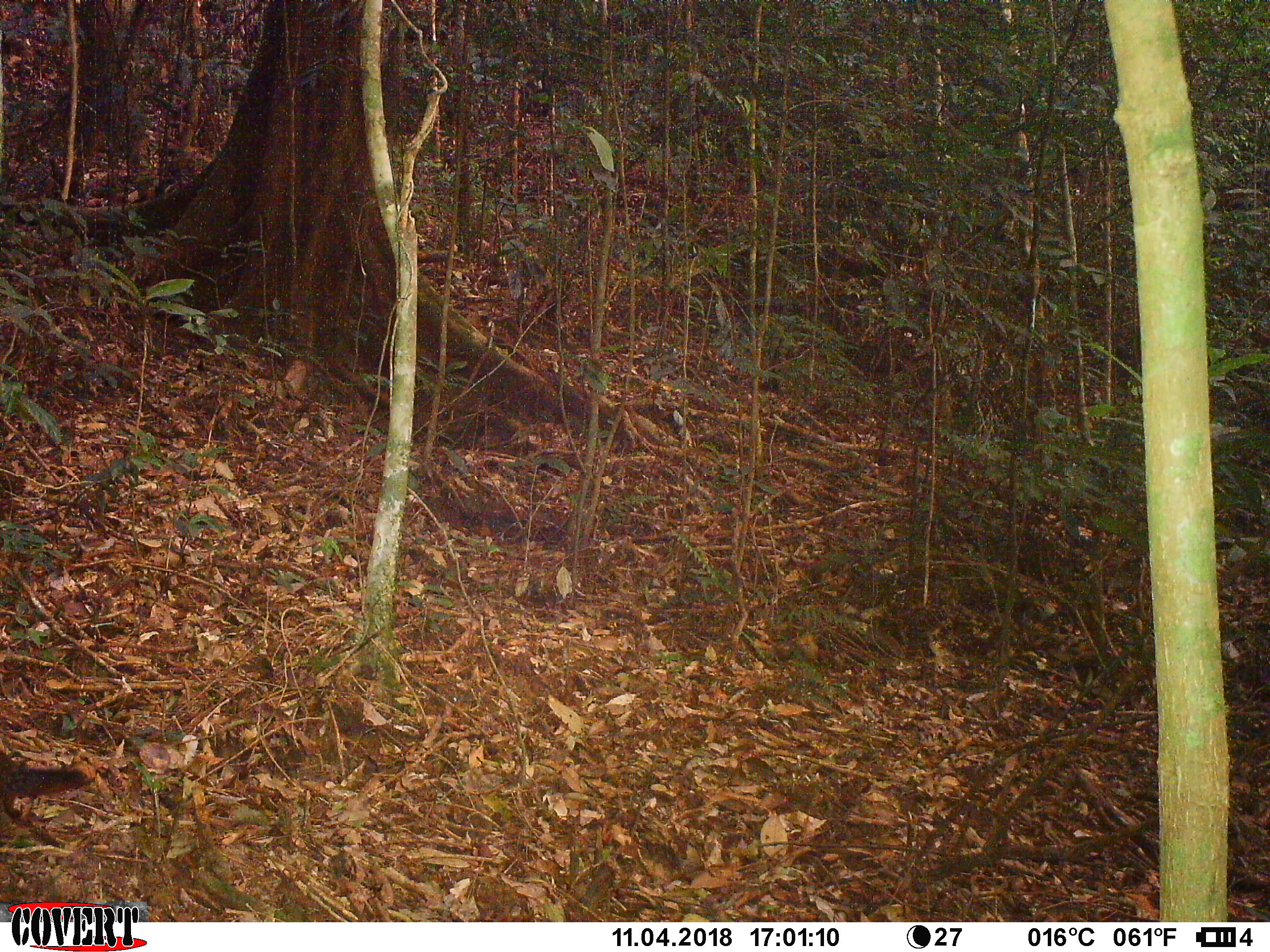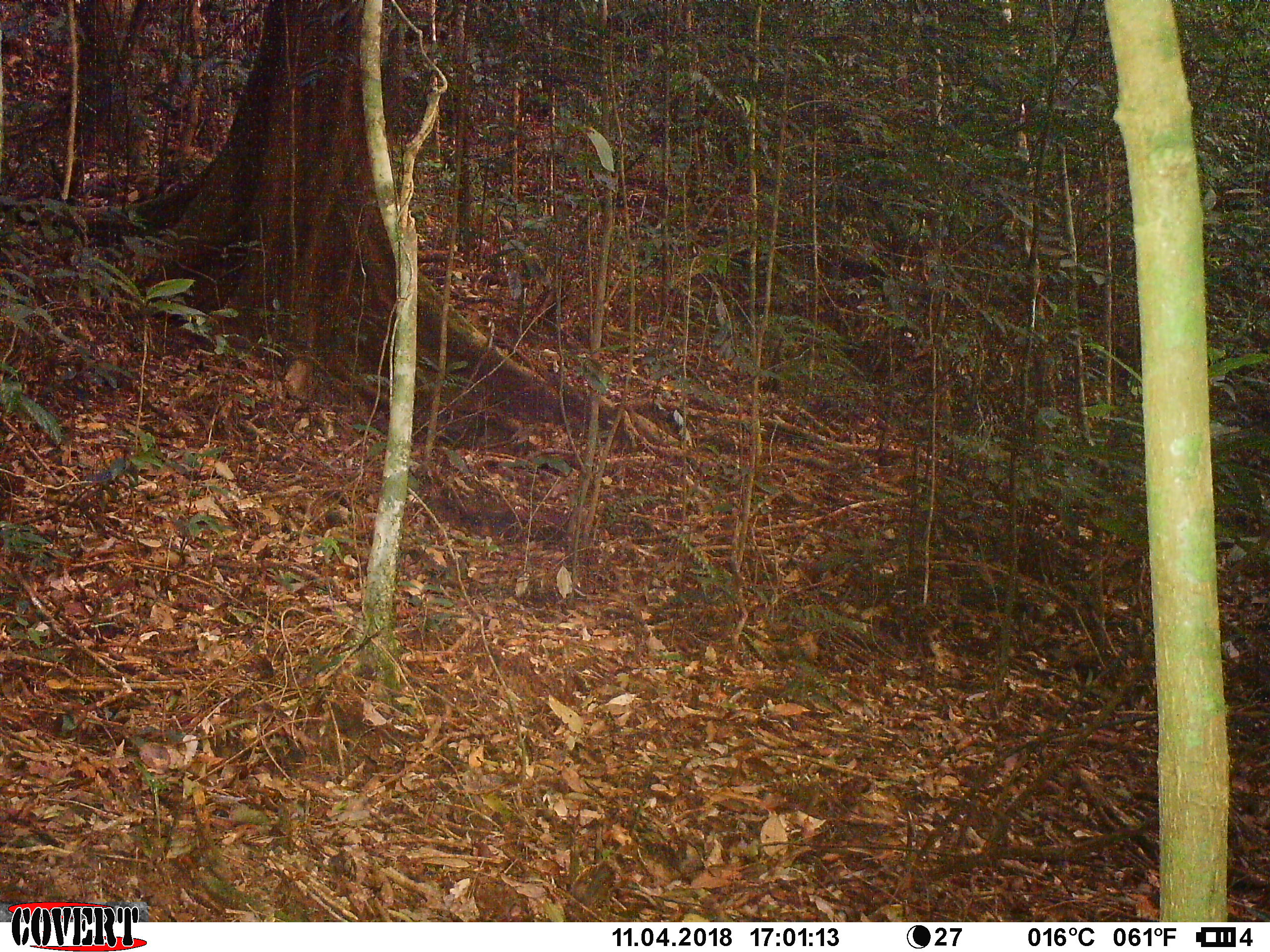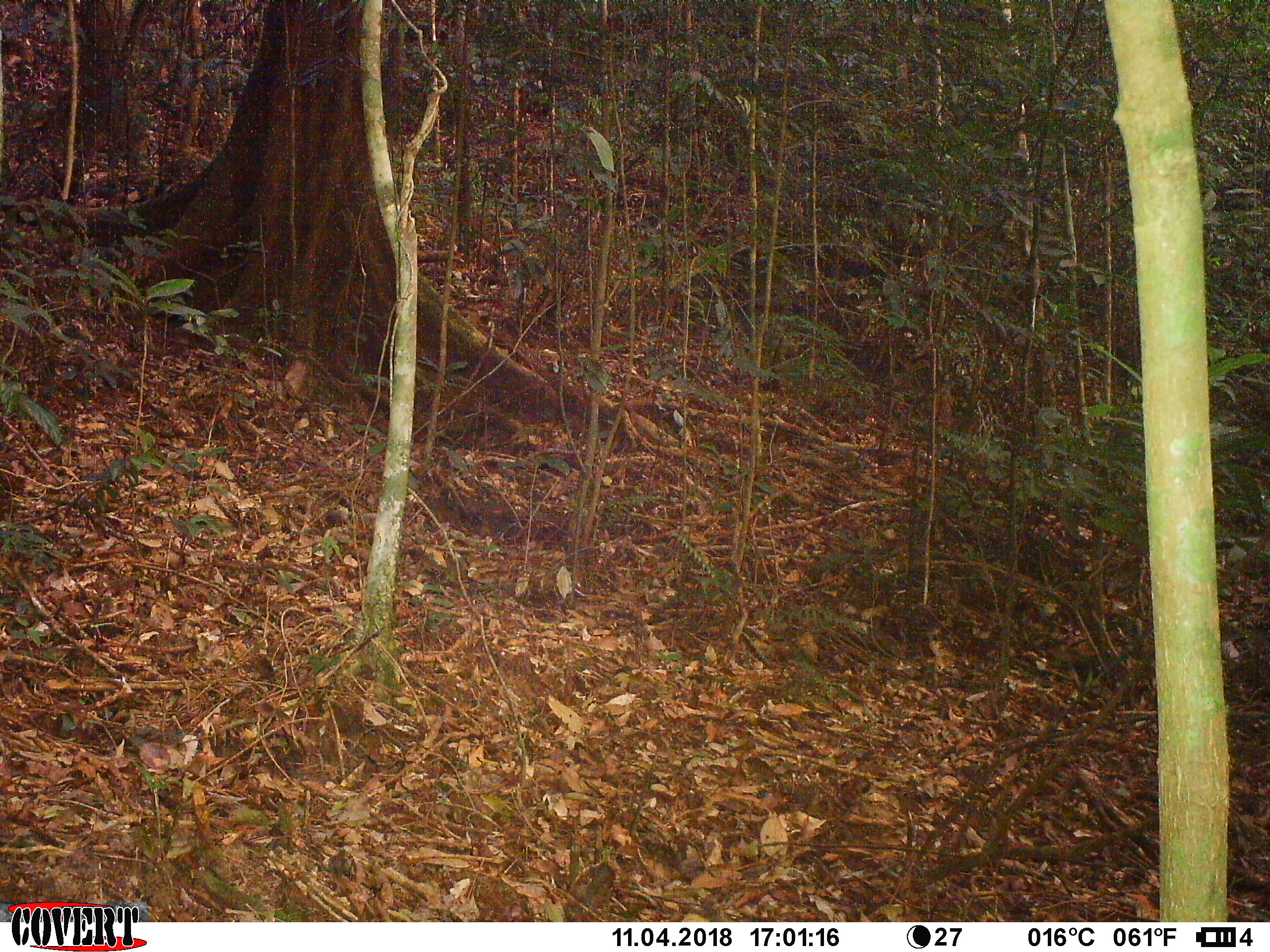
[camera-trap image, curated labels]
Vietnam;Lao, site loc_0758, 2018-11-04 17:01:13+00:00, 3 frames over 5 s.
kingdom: Animalia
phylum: Chordata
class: Mammalia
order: Rodentia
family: Sciuridae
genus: Dremomys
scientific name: Dremomys rufigenis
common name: red-cheeked squirrel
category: red cheeked squirrel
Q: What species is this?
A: Red cheeked squirrel (red-cheeked squirrel) (Dremomys rufigenis).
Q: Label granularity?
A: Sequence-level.